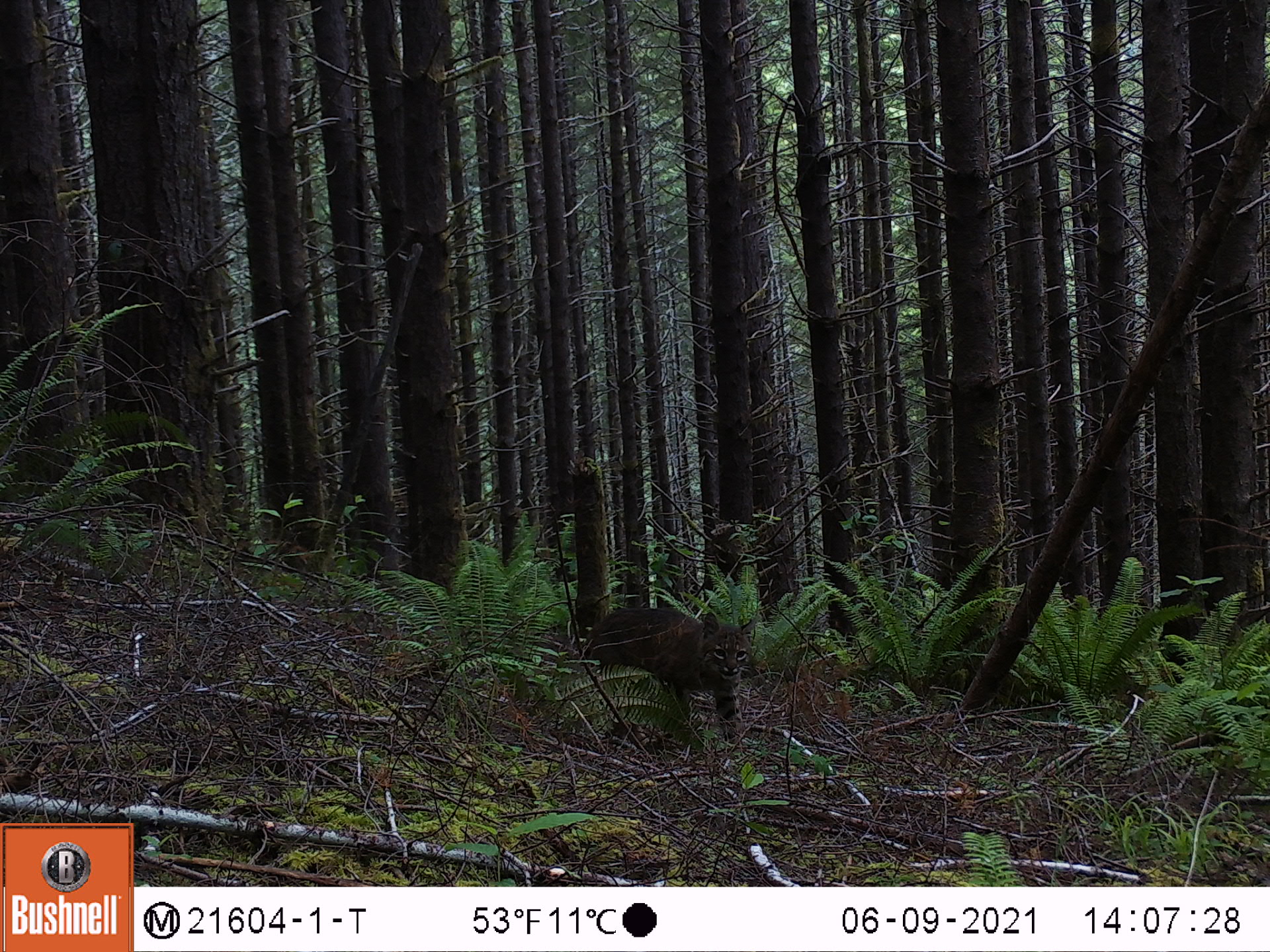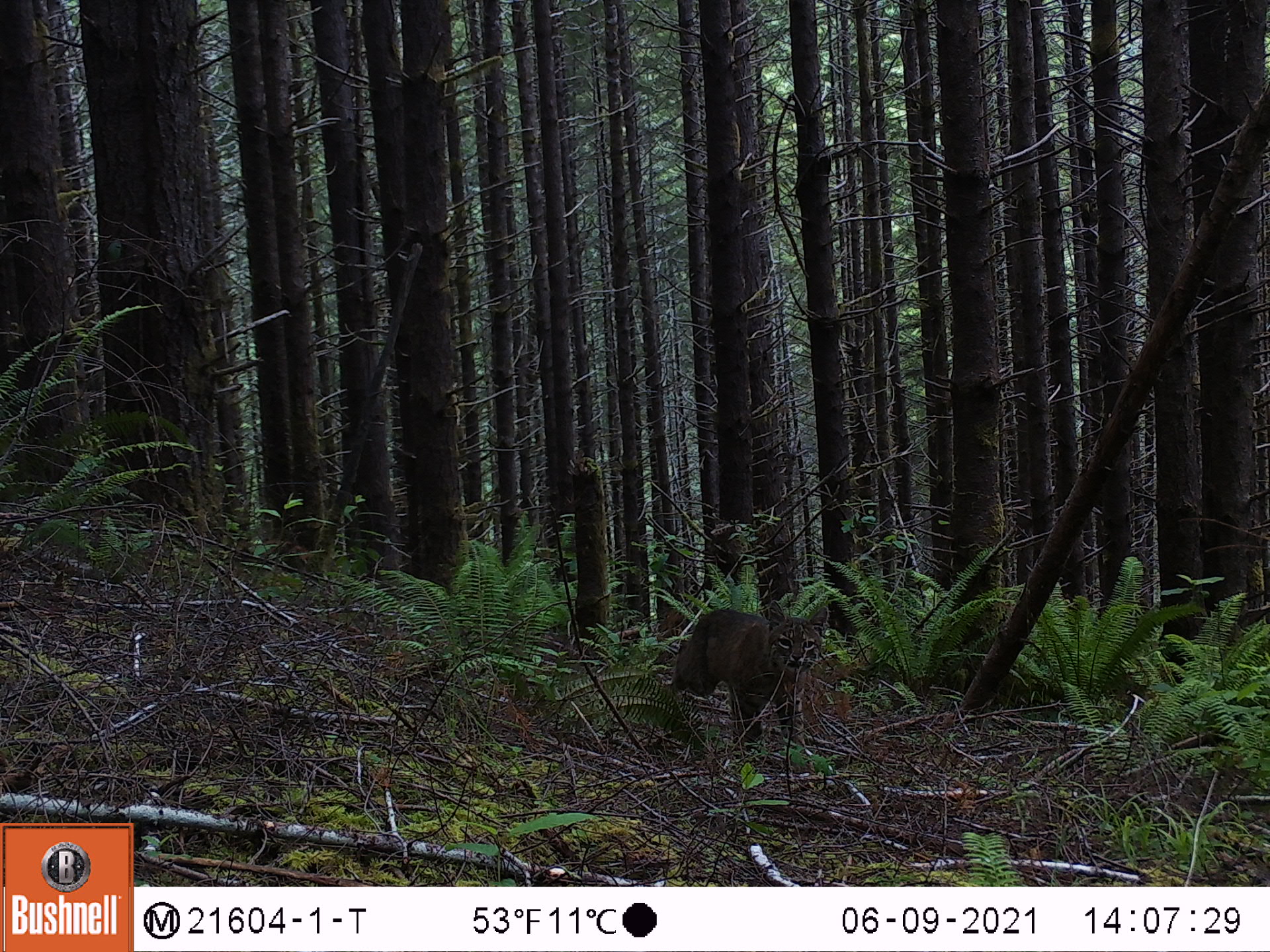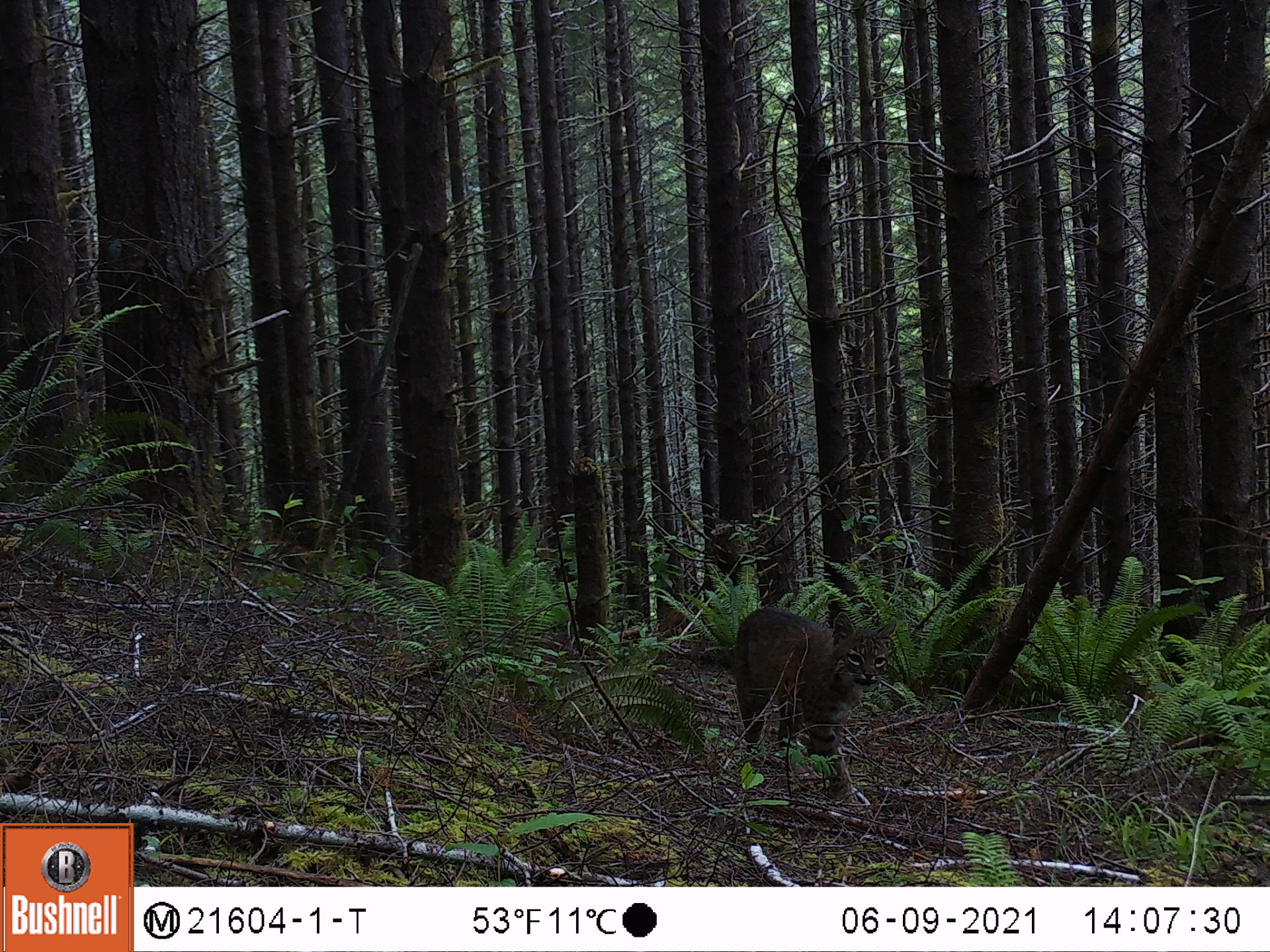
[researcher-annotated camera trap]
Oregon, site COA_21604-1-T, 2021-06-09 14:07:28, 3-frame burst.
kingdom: Animalia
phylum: Chordata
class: Mammalia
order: Carnivora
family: Felidae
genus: Lynx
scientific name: Lynx rufus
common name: bobcat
Bobcat (Lynx rufus).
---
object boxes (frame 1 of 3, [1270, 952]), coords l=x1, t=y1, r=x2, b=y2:
bobcat: l=581, t=600, r=762, b=741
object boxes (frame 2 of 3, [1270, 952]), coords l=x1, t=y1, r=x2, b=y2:
bobcat: l=660, t=603, r=830, b=749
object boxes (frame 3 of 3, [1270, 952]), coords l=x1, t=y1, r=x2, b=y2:
bobcat: l=730, t=603, r=897, b=812